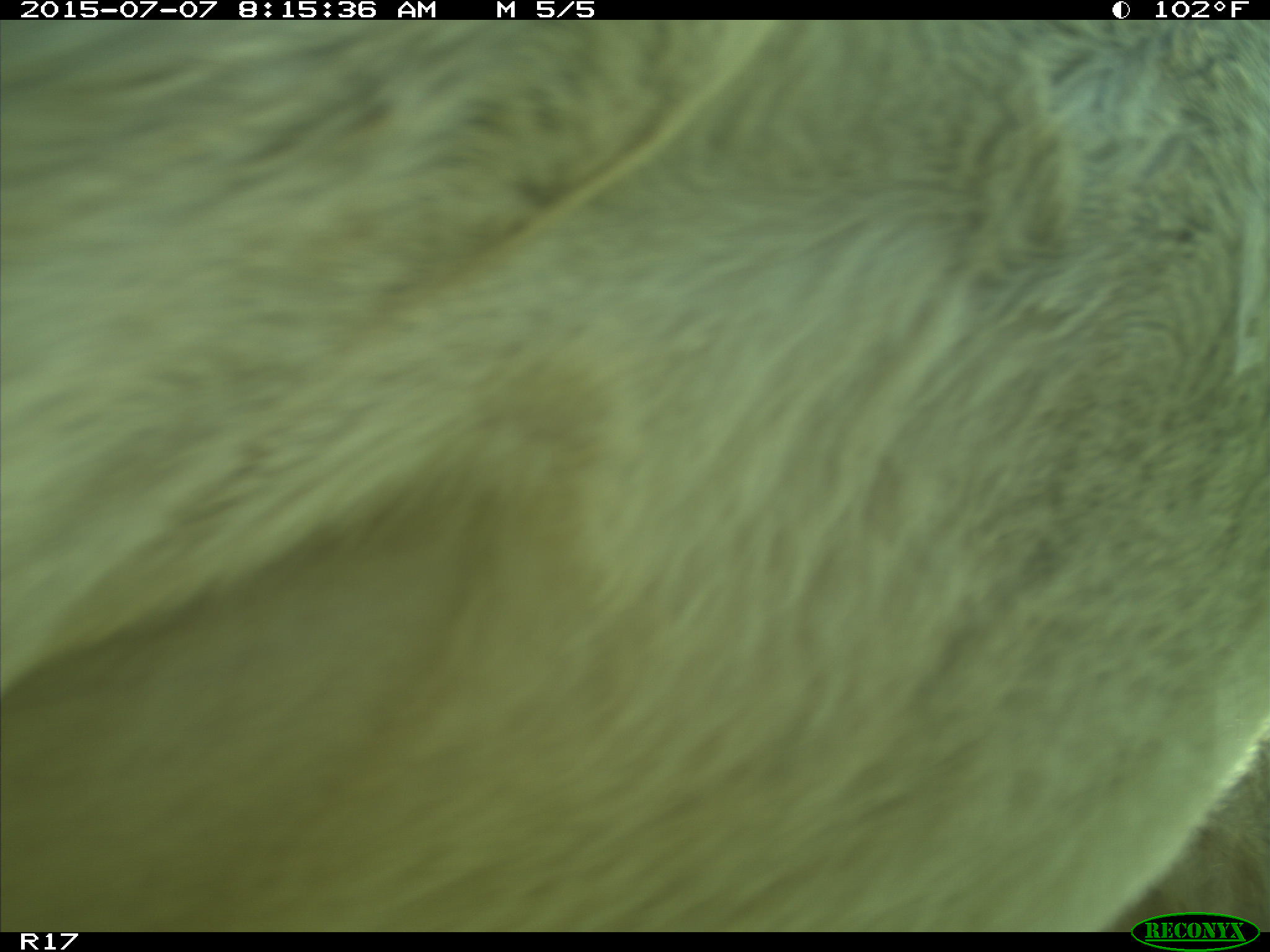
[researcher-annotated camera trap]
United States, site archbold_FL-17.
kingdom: Animalia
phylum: Chordata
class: Mammalia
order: Artiodactyla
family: Bovidae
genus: Bos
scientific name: Bos taurus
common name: domestic cow